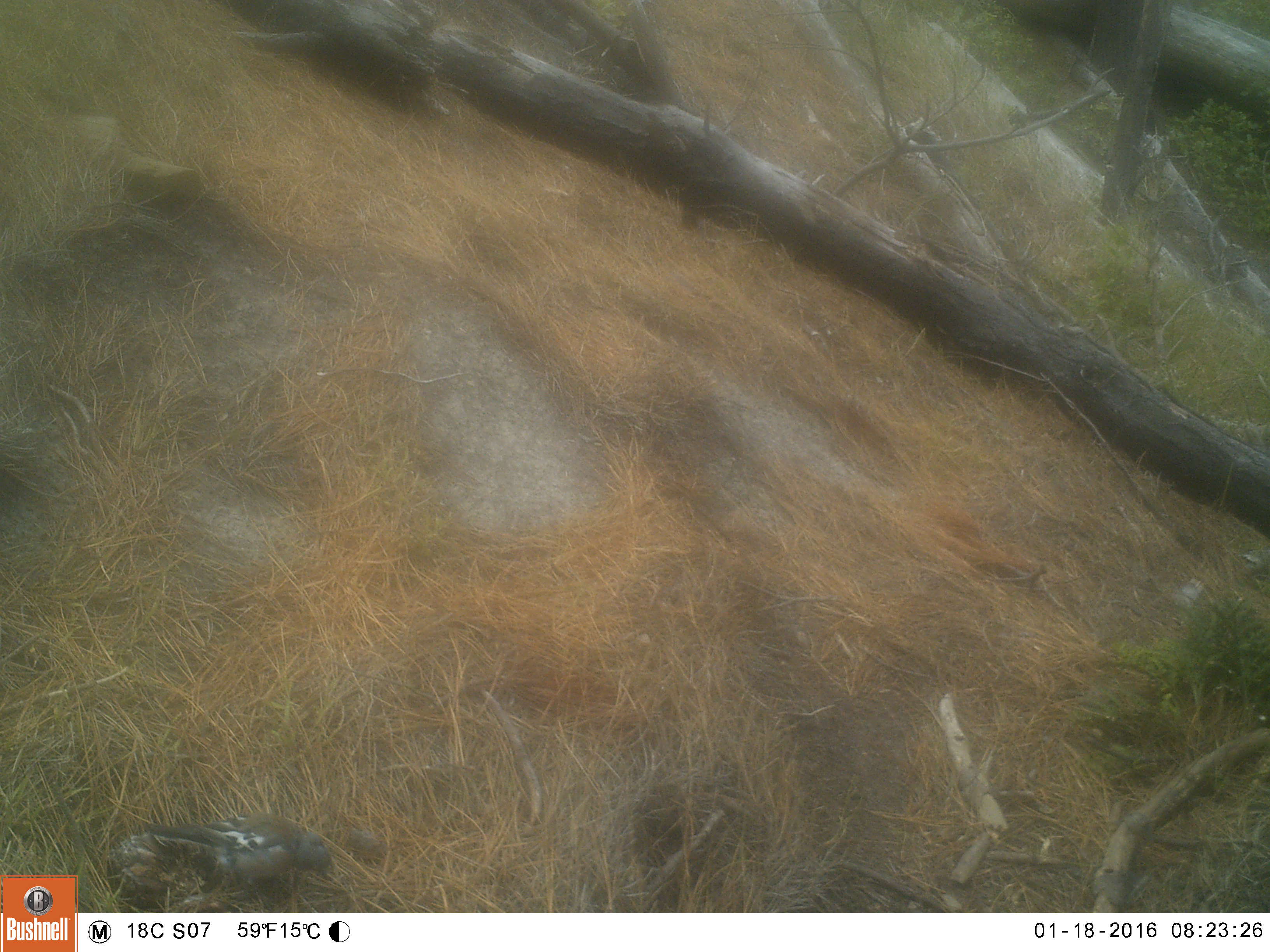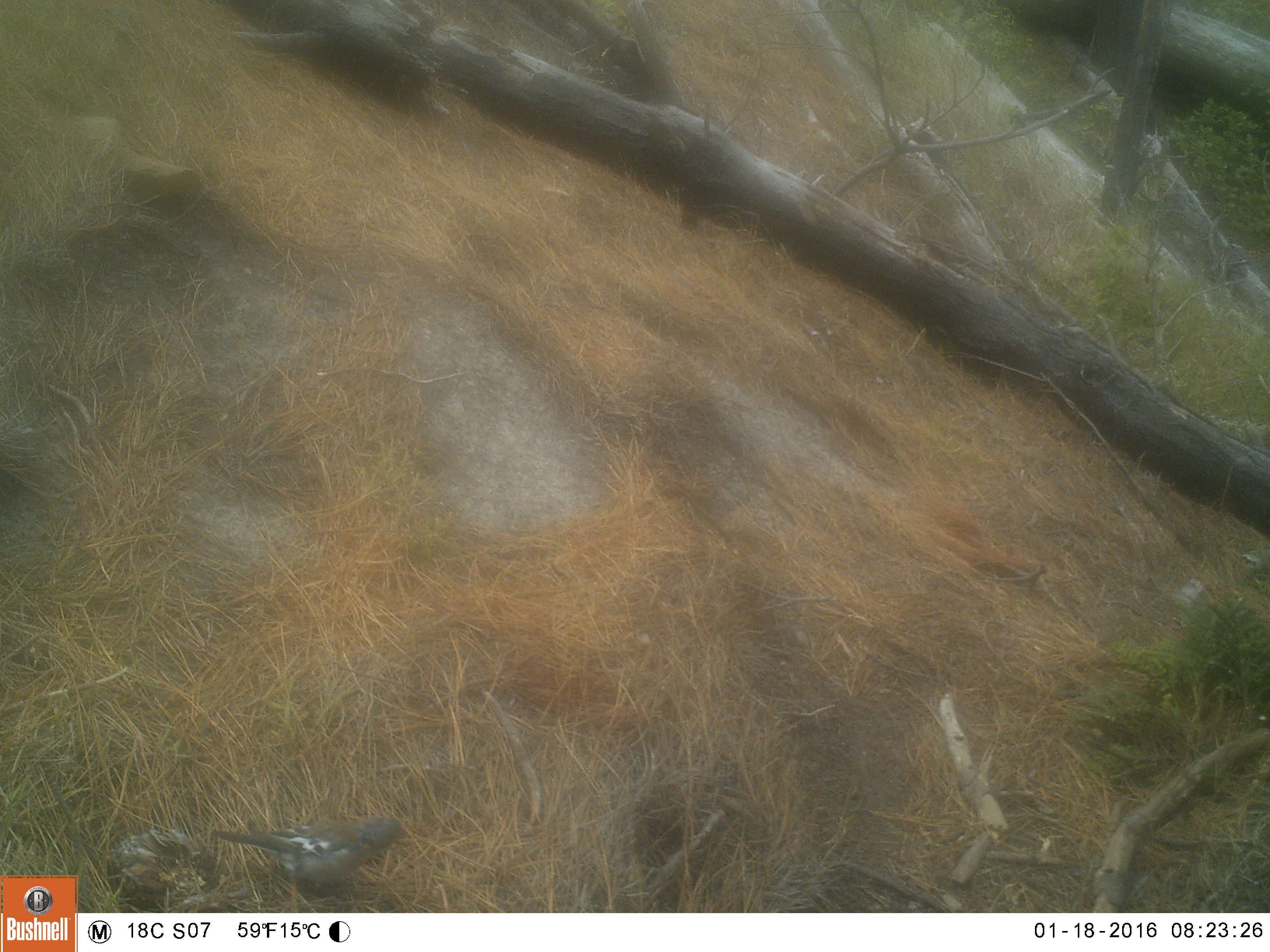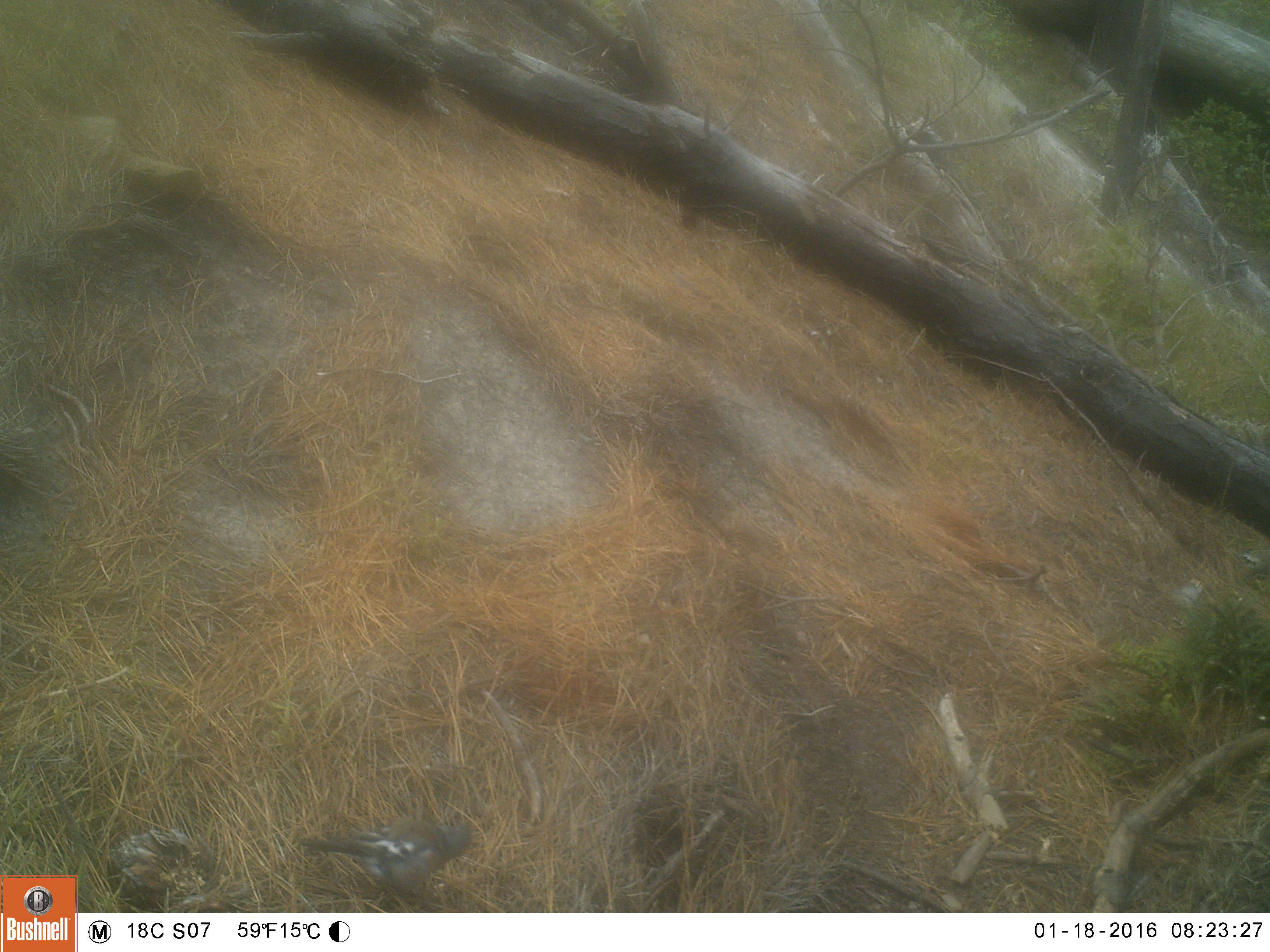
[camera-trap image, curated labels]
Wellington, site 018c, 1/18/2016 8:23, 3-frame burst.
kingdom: Animalia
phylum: Chordata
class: Aves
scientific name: Aves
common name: bird